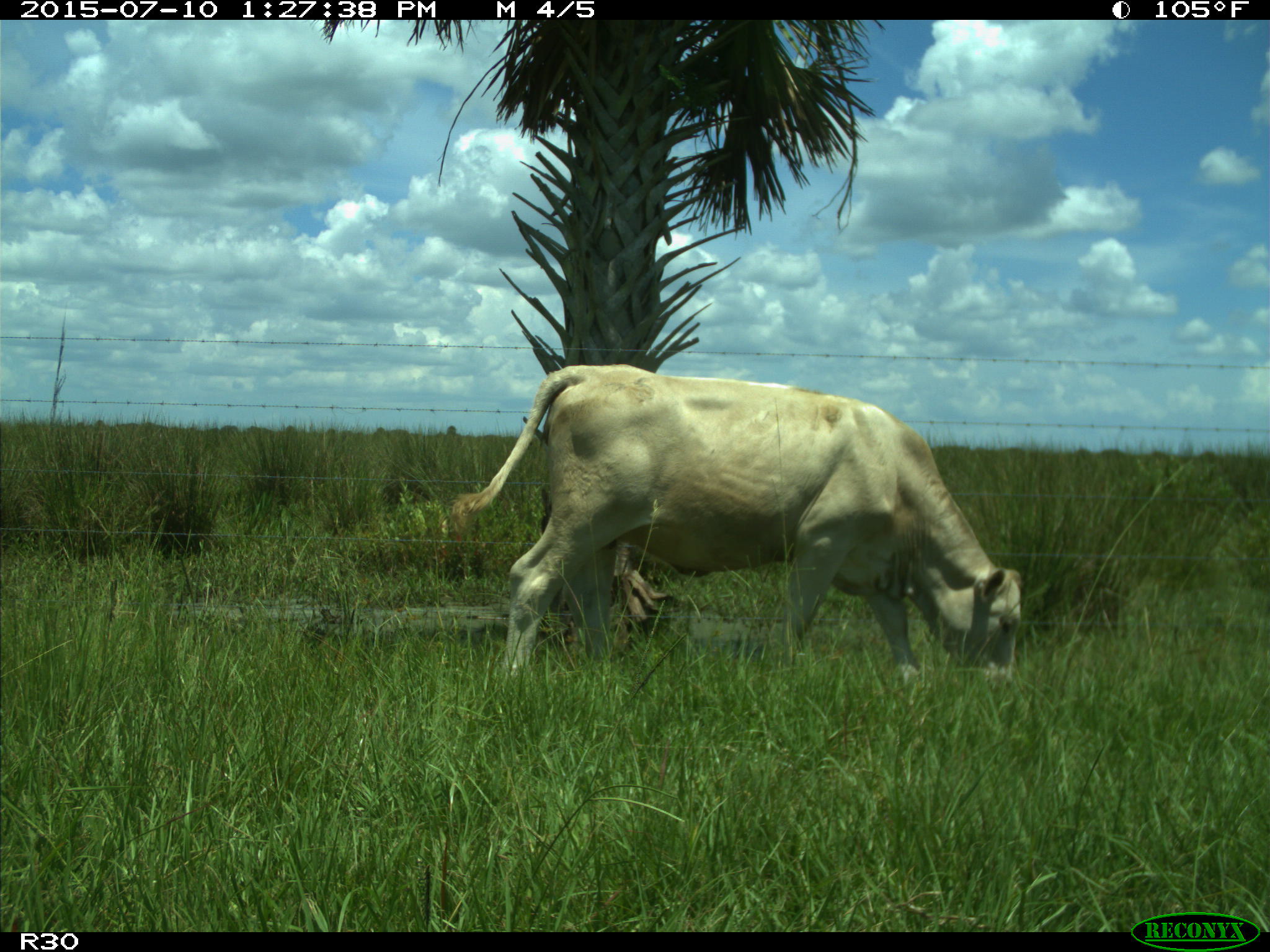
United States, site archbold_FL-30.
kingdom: Animalia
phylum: Chordata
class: Mammalia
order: Artiodactyla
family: Bovidae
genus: Bos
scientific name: Bos taurus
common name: domestic cow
Bos taurus (domestic cow).